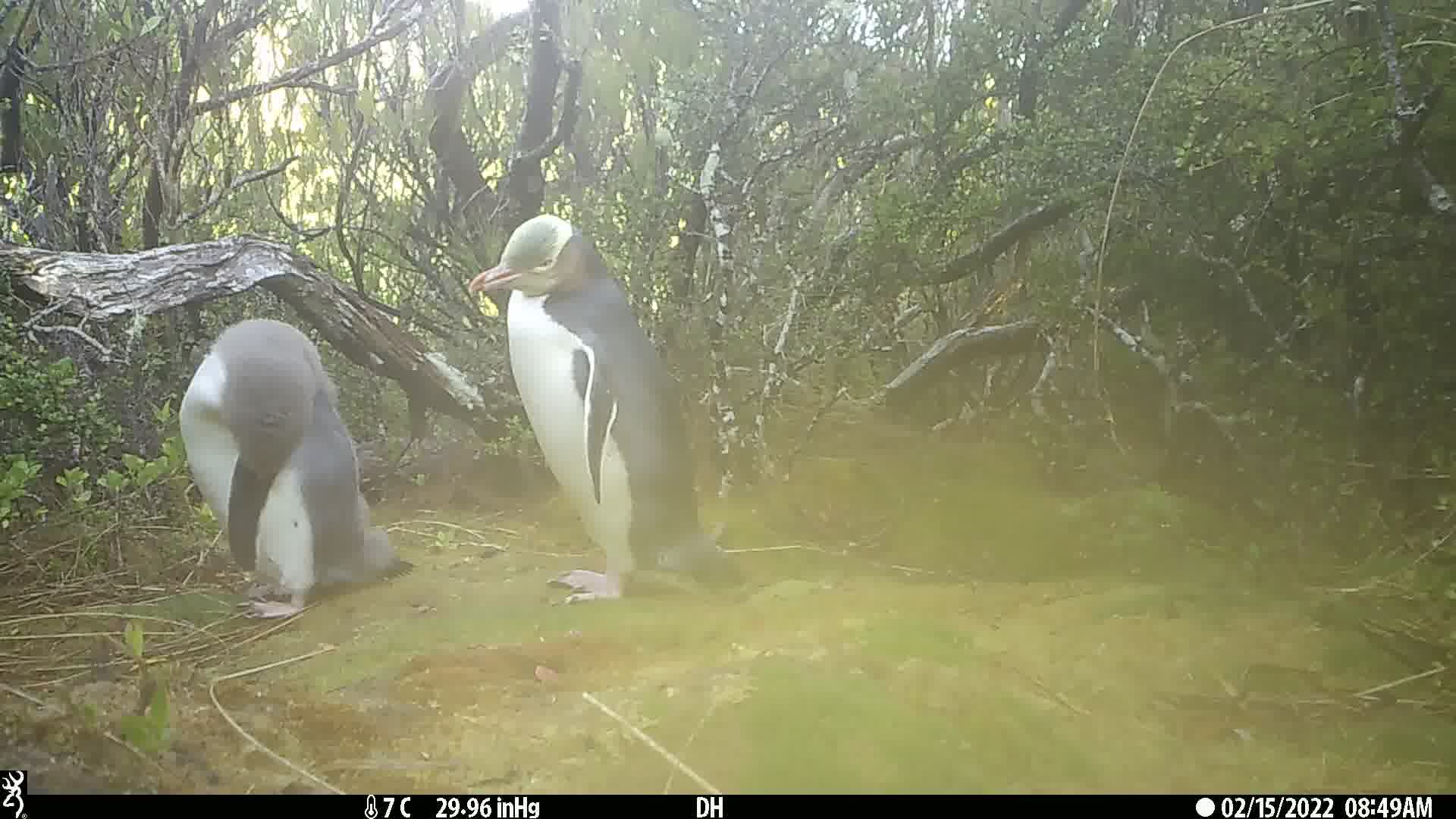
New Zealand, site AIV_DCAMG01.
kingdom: Animalia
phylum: Chordata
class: Aves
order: Sphenisciformes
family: Spheniscidae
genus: Megadyptes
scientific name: Megadyptes antipodes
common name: yellow-eyed penguin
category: yellow eyed penguin